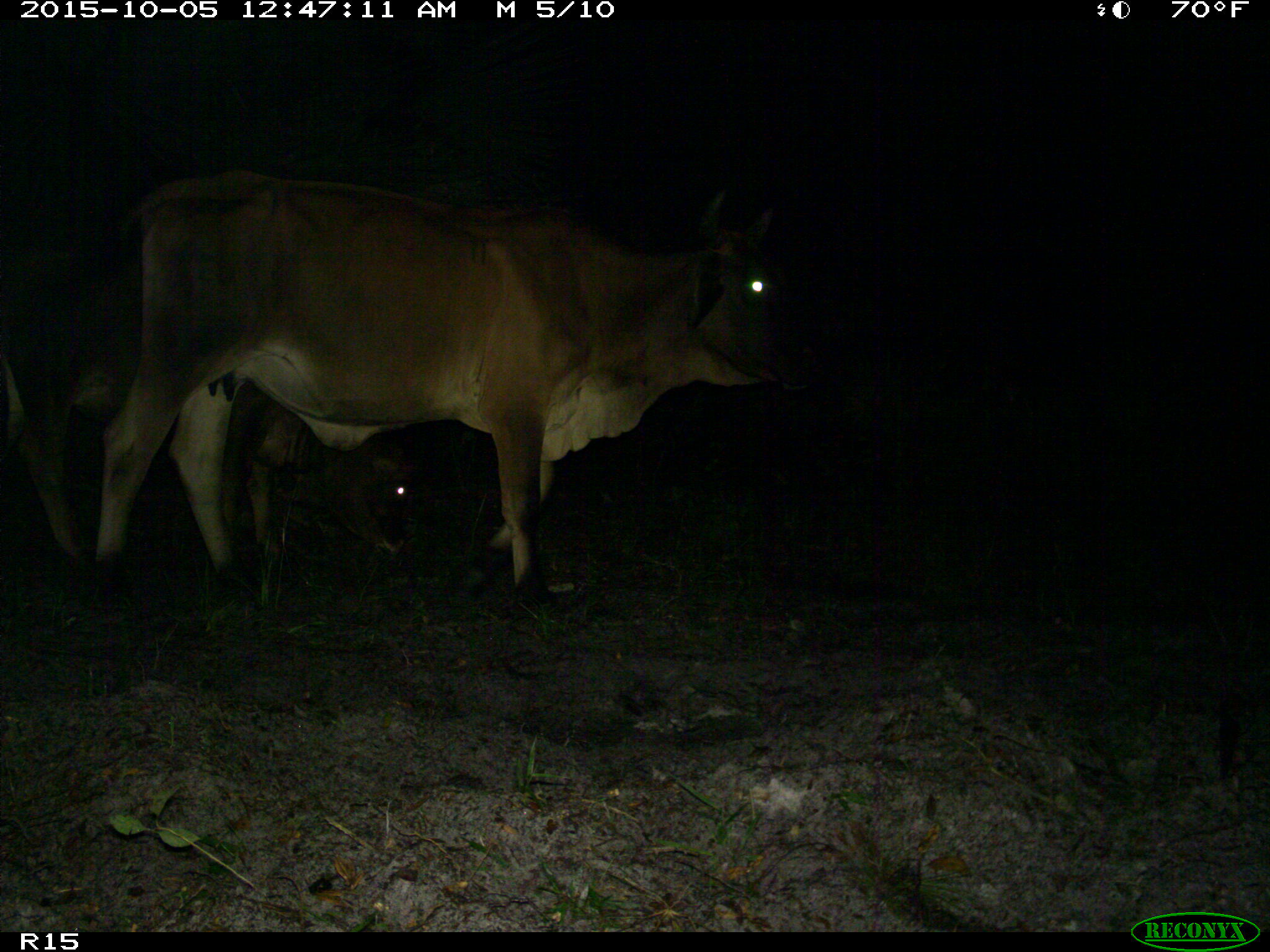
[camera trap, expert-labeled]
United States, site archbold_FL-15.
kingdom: Animalia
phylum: Chordata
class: Mammalia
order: Artiodactyla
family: Bovidae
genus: Bos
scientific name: Bos taurus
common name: domestic cow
Bos taurus (domestic cow).